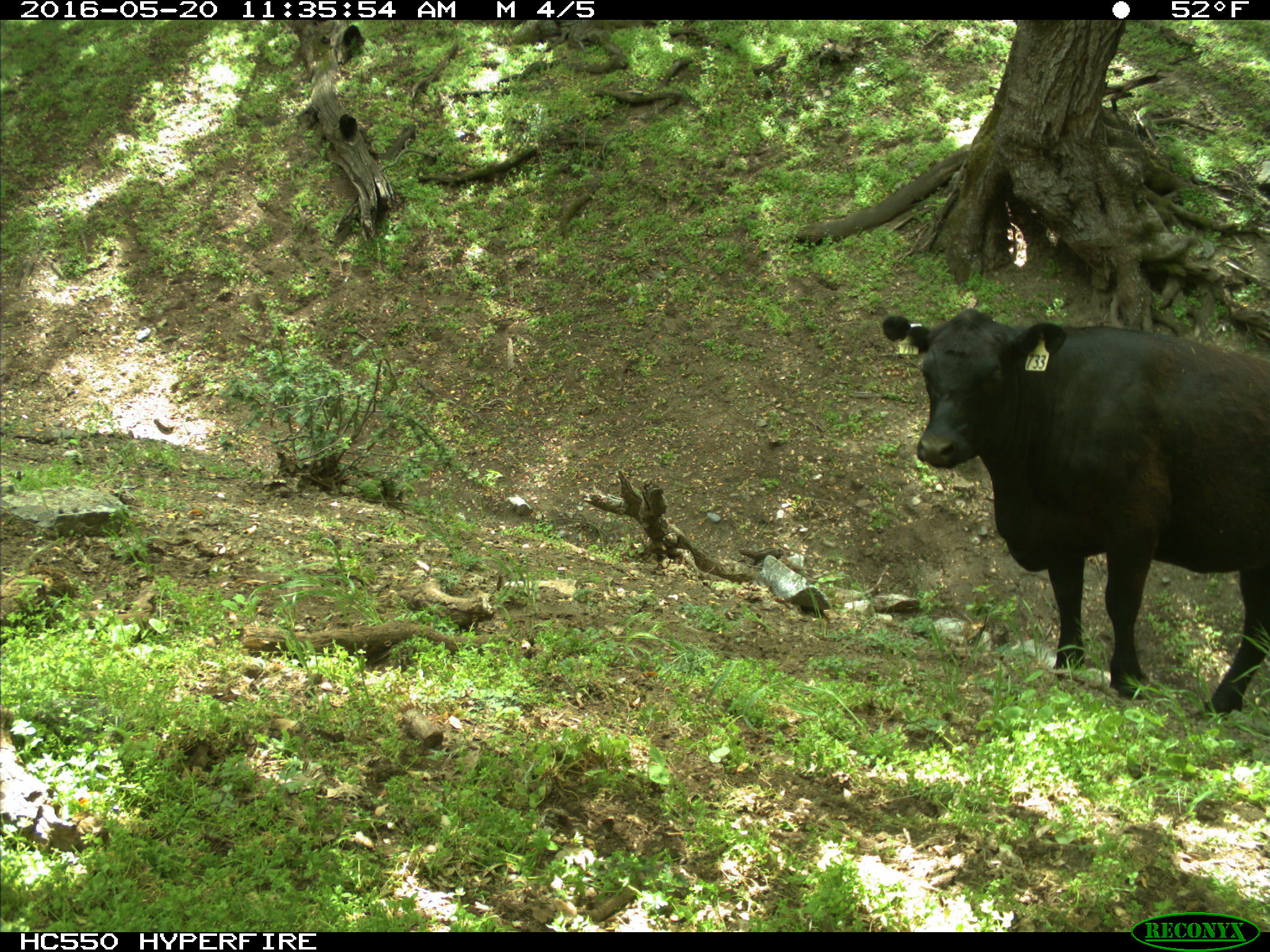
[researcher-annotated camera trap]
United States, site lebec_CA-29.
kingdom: Animalia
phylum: Chordata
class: Mammalia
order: Artiodactyla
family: Bovidae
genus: Bos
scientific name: Bos taurus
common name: domestic cow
Bos taurus (domestic cow).